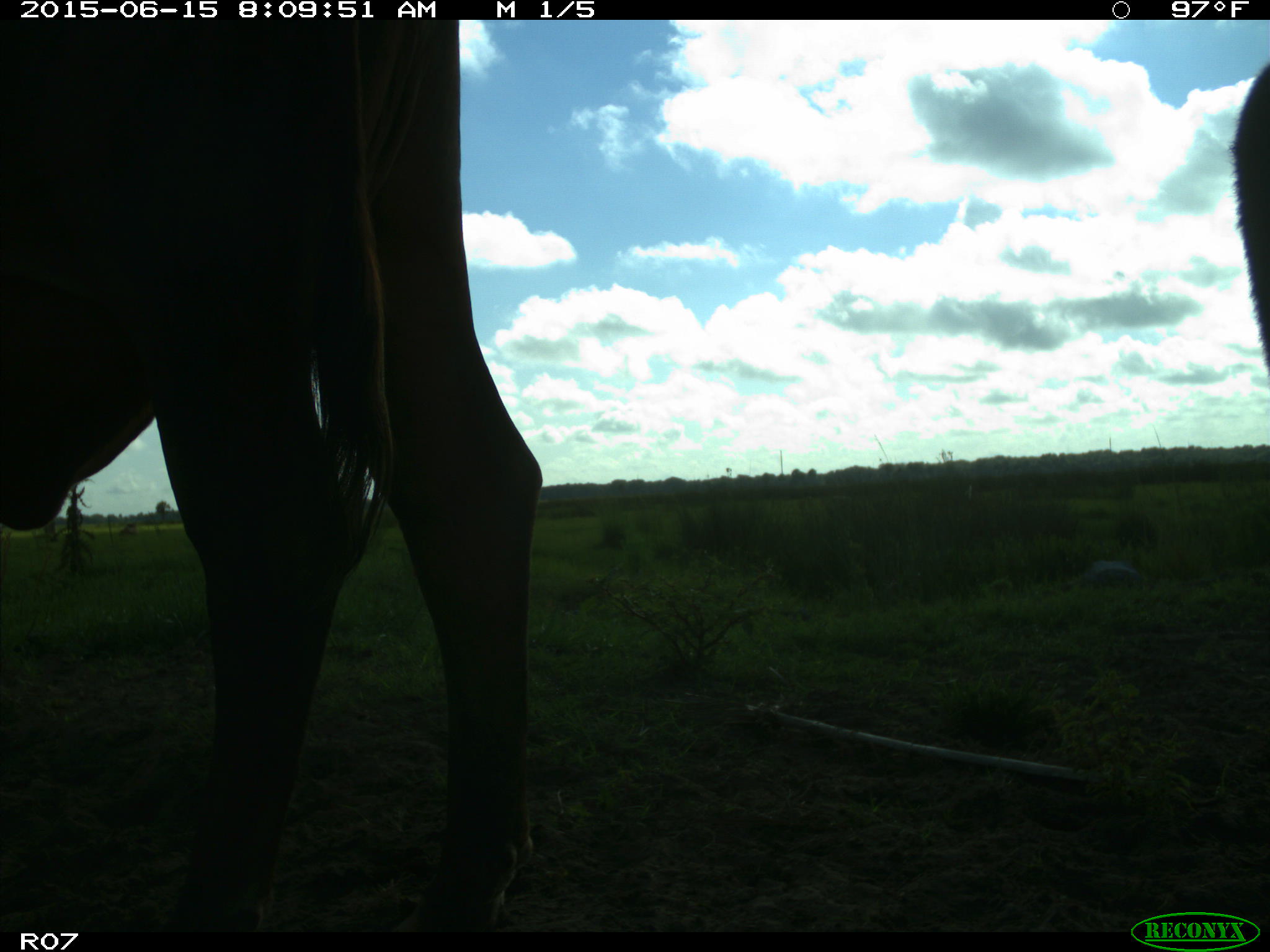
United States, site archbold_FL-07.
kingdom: Animalia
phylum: Chordata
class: Mammalia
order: Artiodactyla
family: Bovidae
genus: Bos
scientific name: Bos taurus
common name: domestic cow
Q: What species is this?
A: Bos taurus (domestic cow).